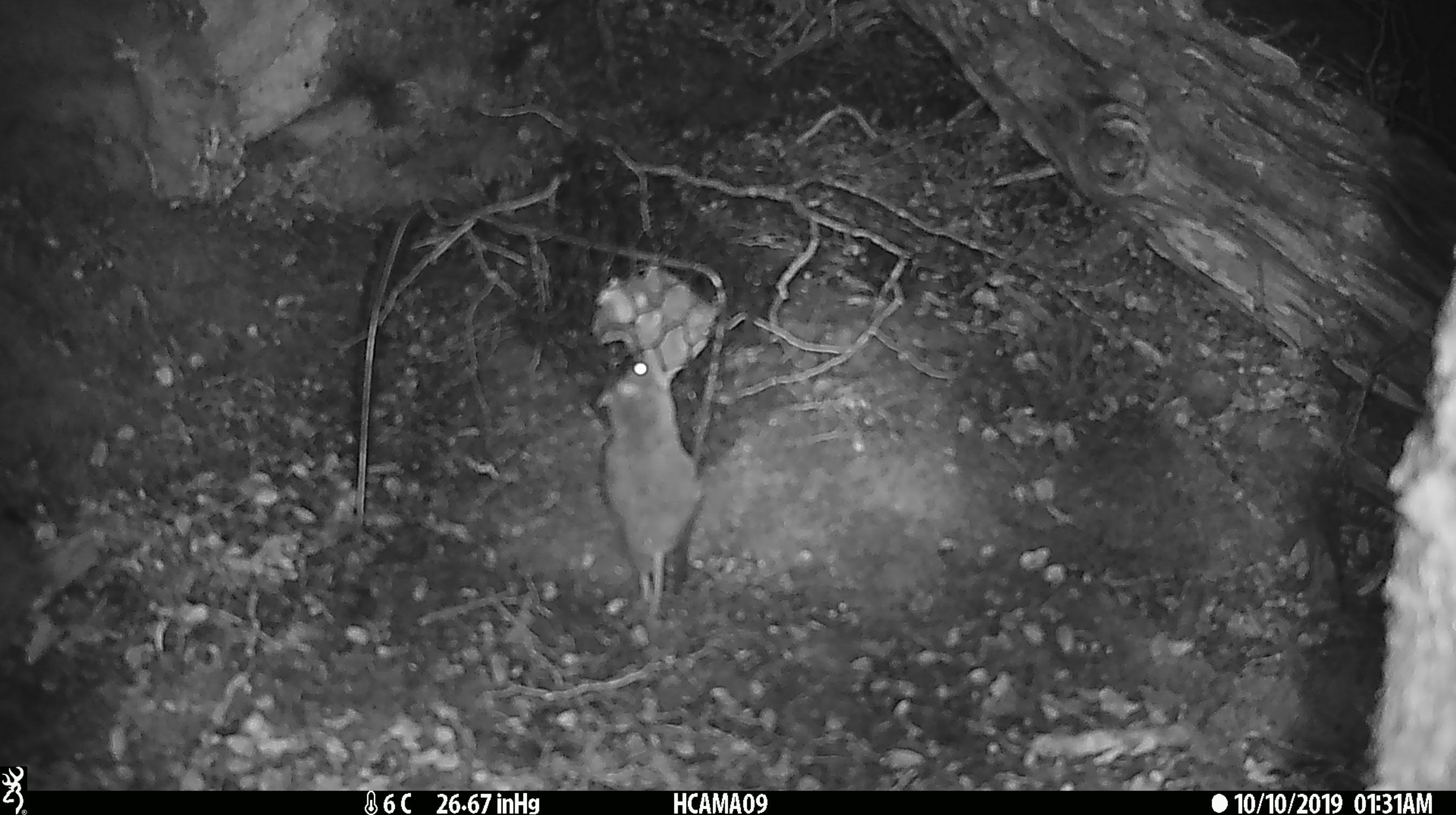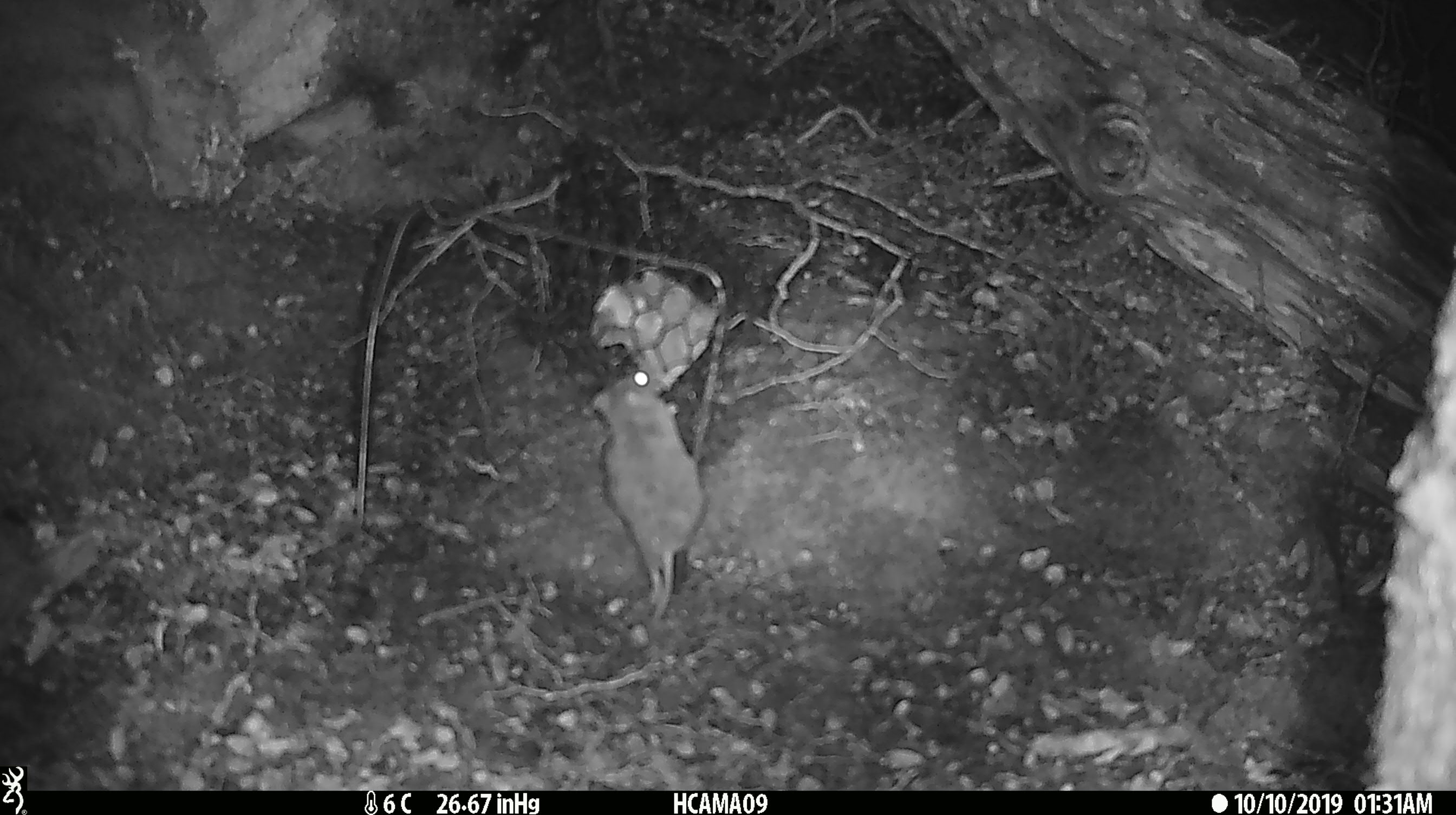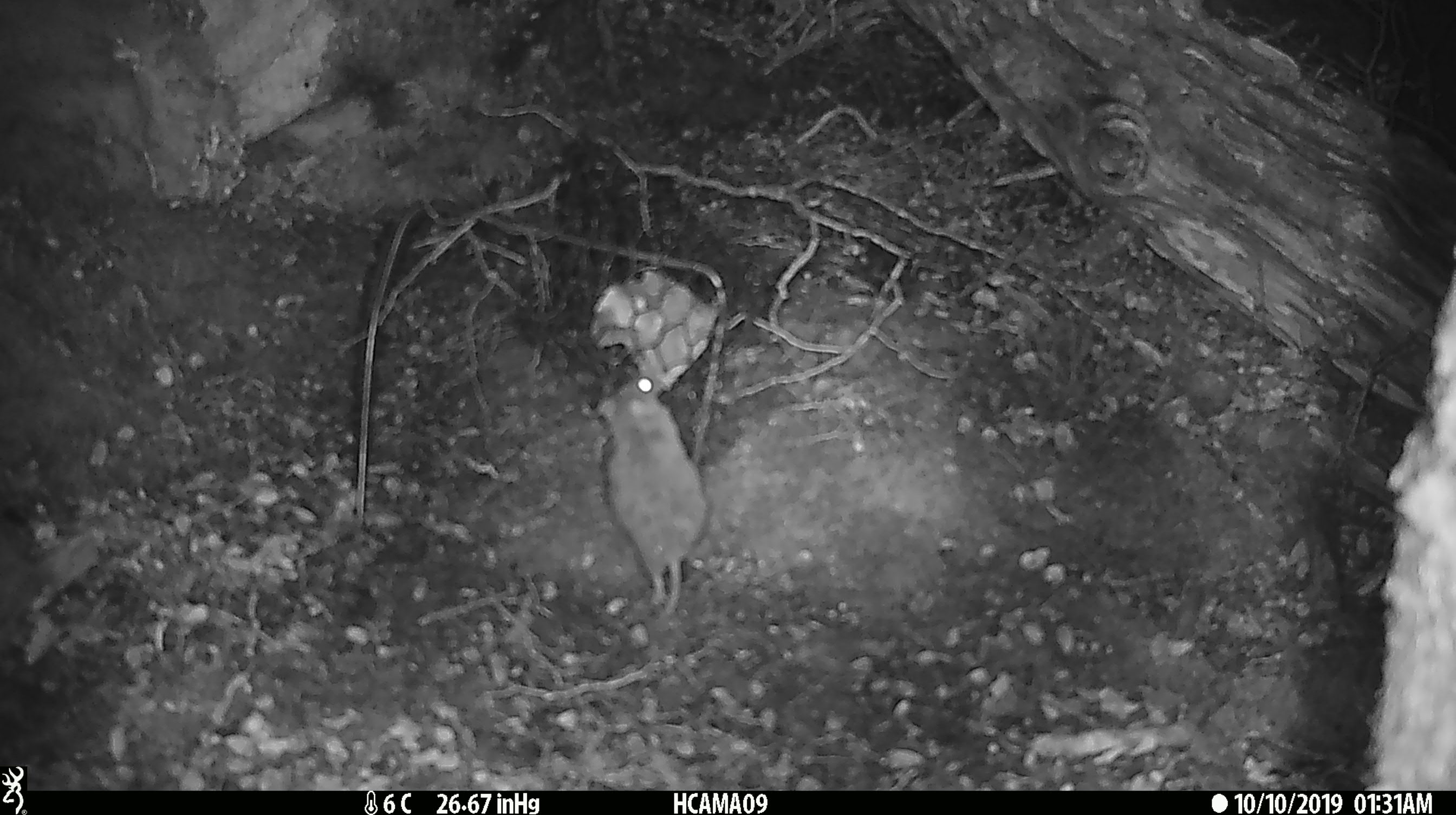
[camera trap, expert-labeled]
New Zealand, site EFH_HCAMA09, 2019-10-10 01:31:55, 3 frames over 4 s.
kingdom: Animalia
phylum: Chordata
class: Mammalia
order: Rodentia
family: Muridae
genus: Mus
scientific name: Mus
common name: mouse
Mouse (Mus).